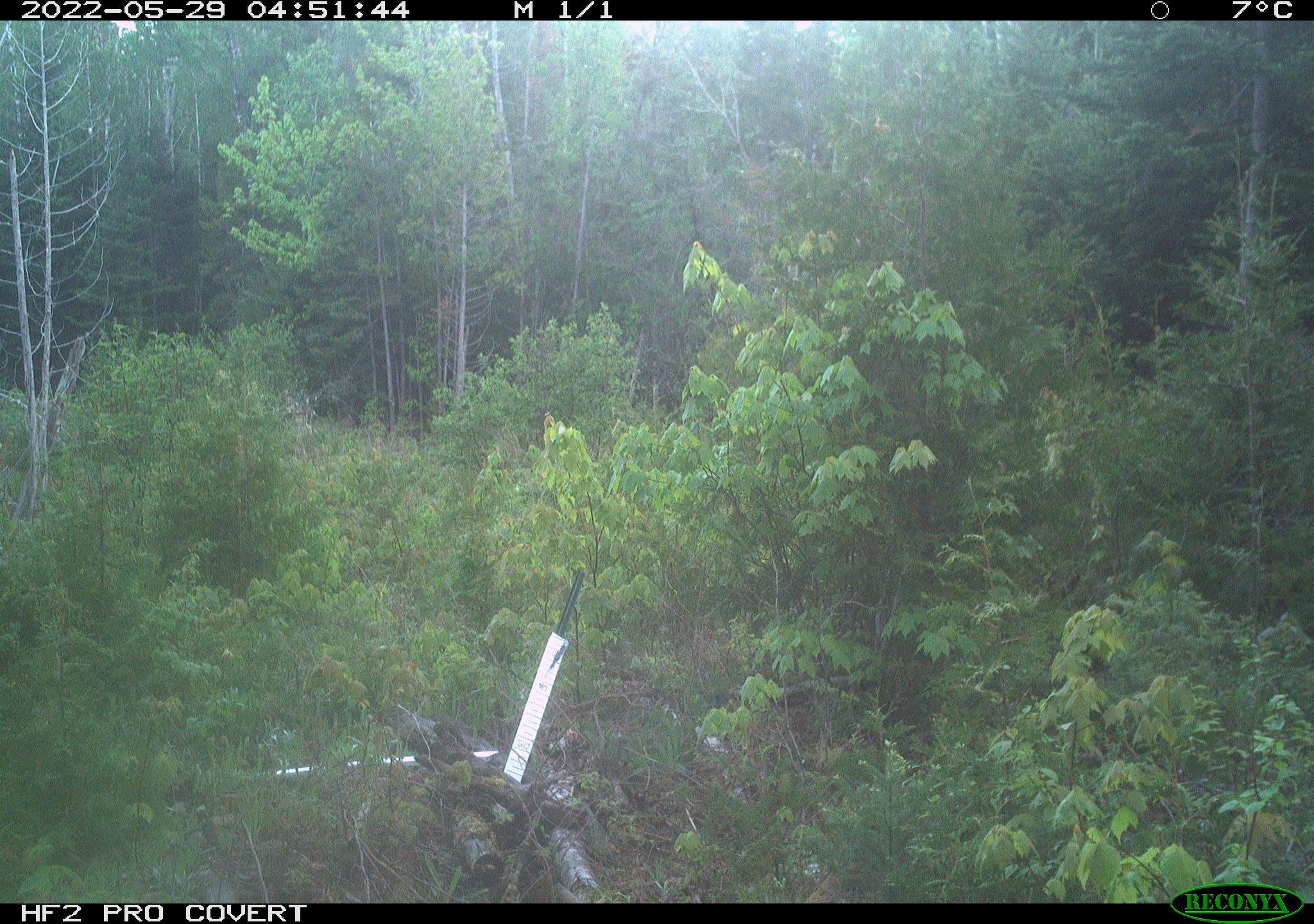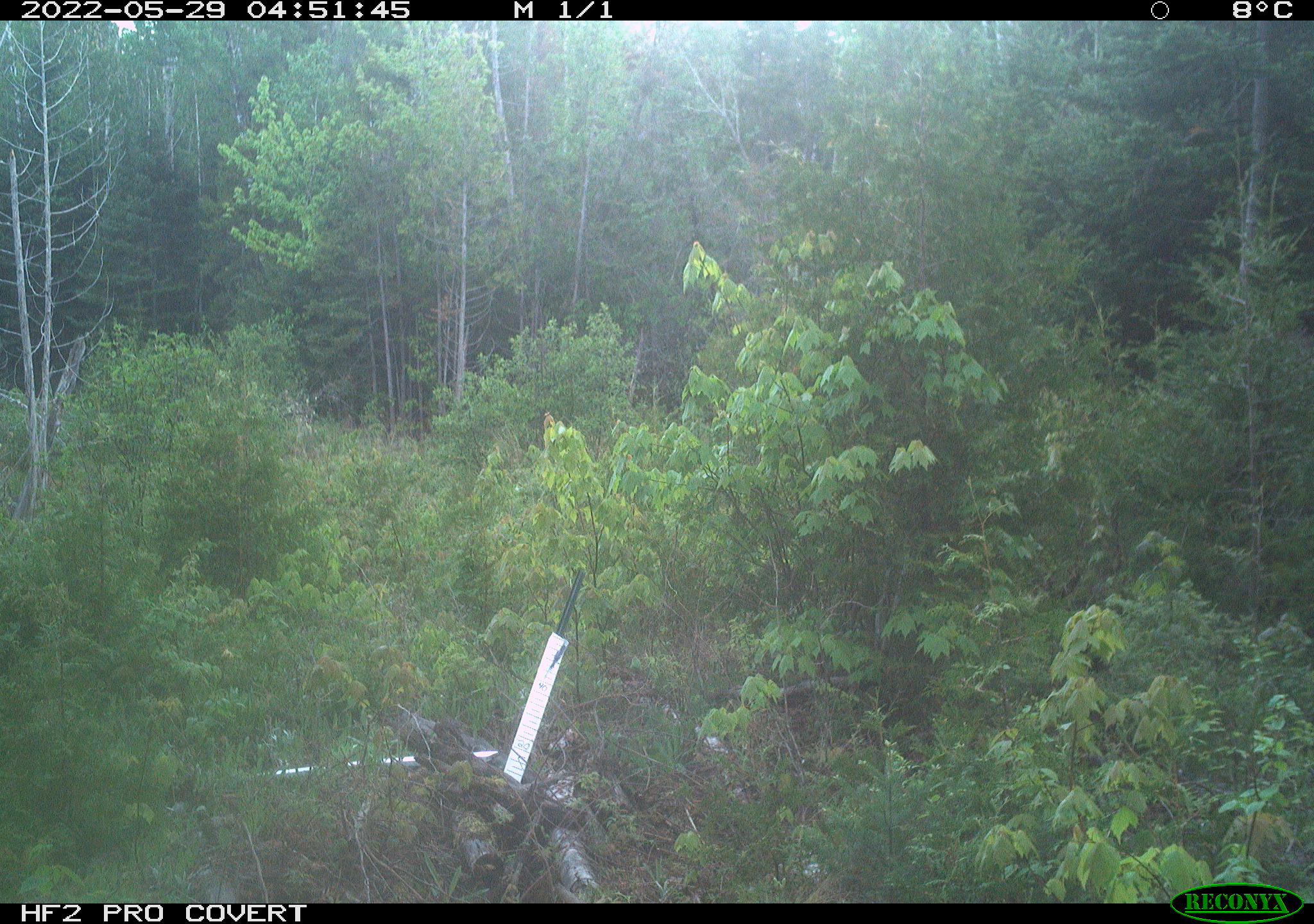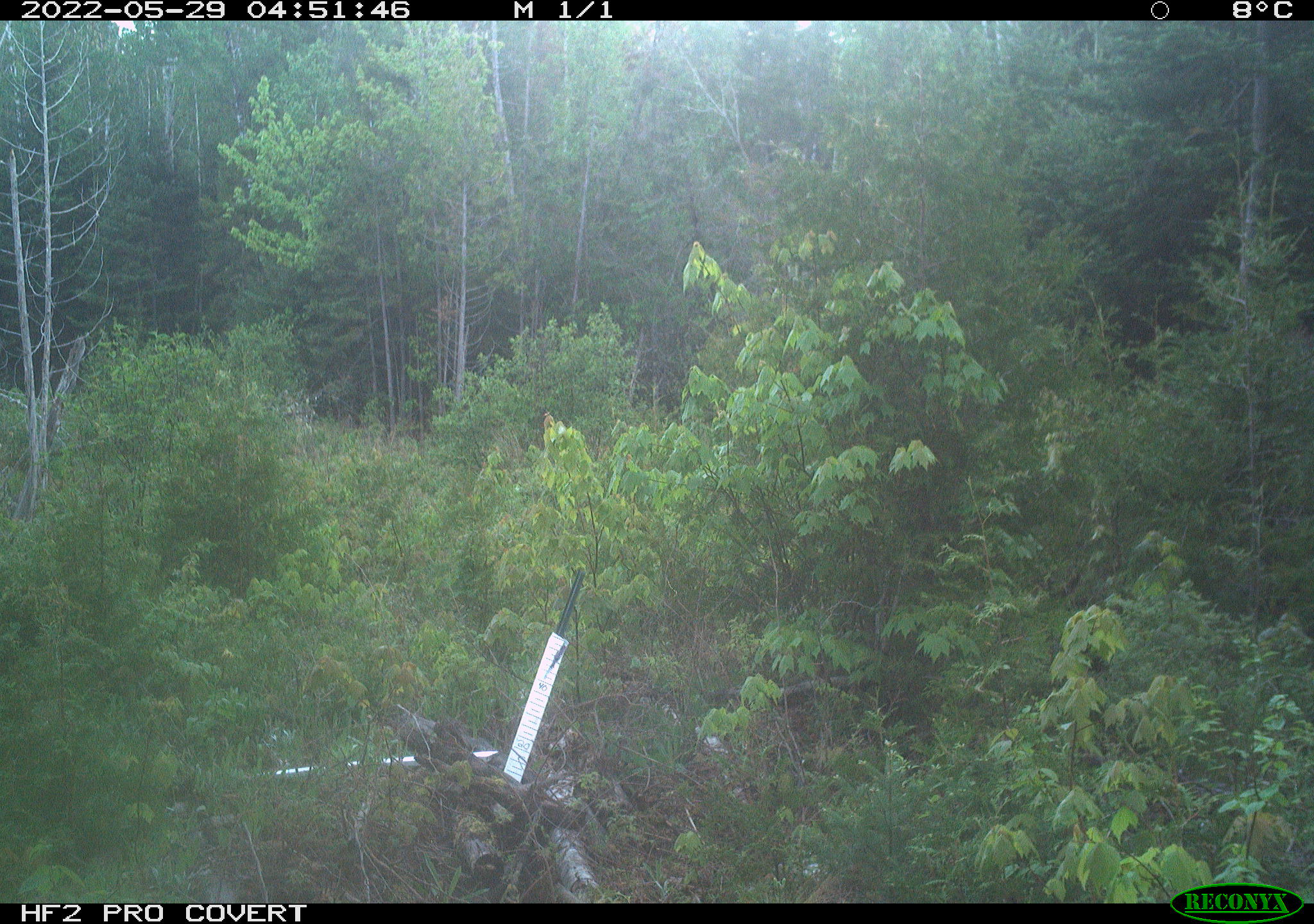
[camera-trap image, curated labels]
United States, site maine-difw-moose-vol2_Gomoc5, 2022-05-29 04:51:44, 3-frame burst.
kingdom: Animalia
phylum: Chordata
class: Mammalia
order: Artiodactyla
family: Cervidae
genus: Alces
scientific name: Alces alces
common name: moose